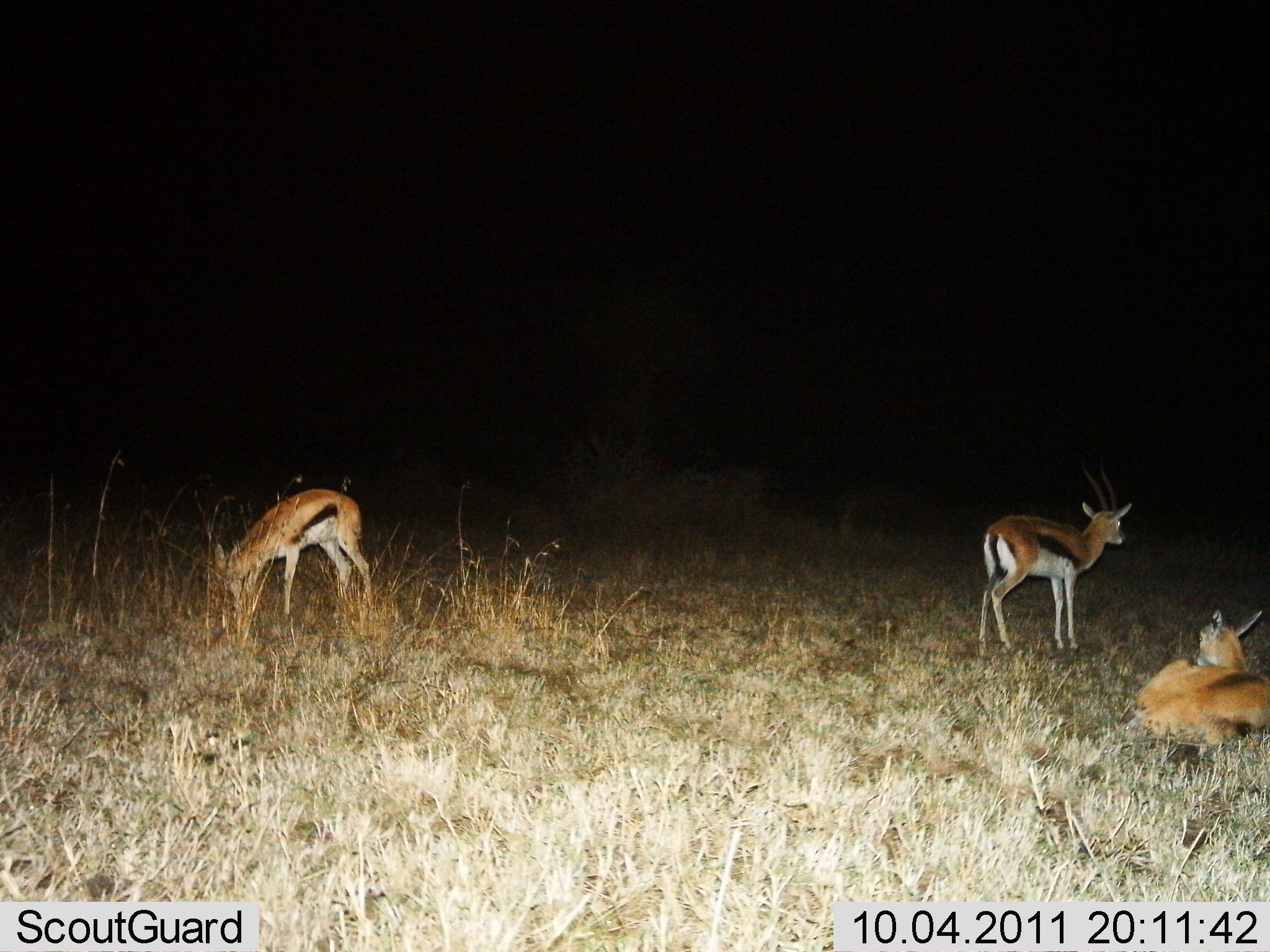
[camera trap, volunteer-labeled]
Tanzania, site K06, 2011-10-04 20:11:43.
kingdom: Animalia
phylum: Chordata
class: Mammalia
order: Artiodactyla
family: Bovidae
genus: Eudorcas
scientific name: Eudorcas thomsonii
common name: thomson's gazelle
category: gazellethomsons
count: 3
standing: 80%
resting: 100%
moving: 0%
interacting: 0%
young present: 0%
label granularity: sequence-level